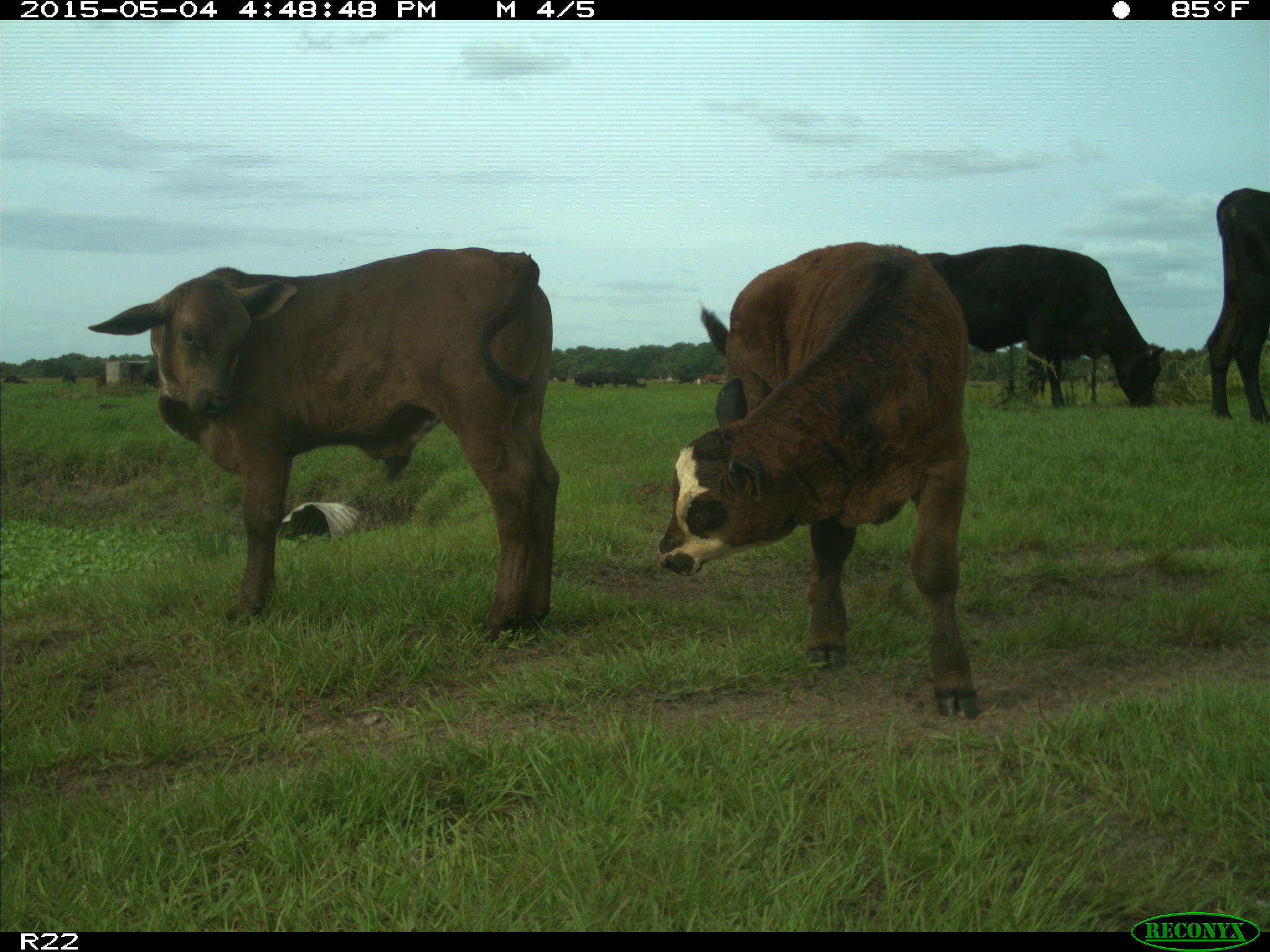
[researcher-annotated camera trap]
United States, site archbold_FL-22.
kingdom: Animalia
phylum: Chordata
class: Mammalia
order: Artiodactyla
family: Bovidae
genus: Bos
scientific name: Bos taurus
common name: domestic cow